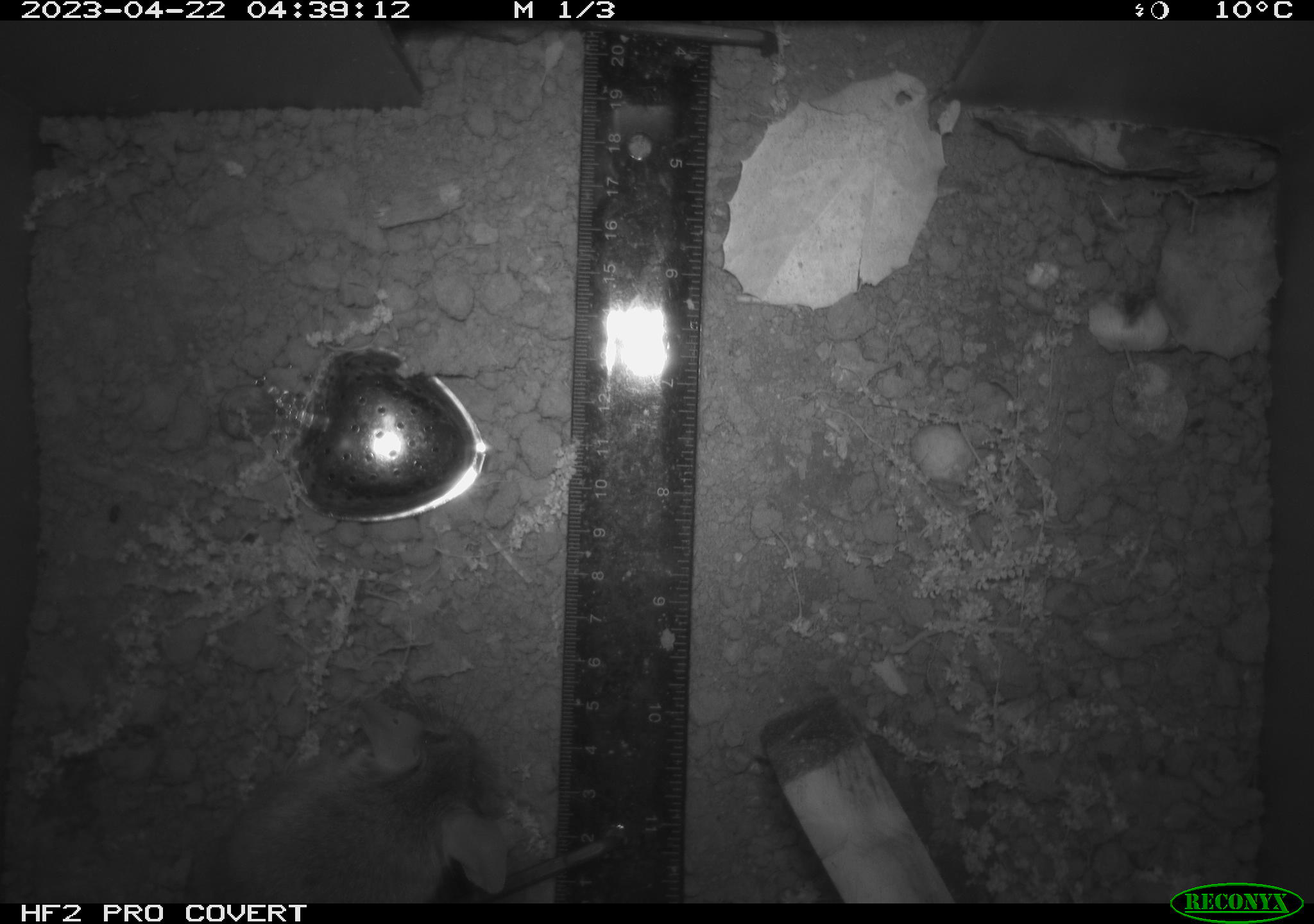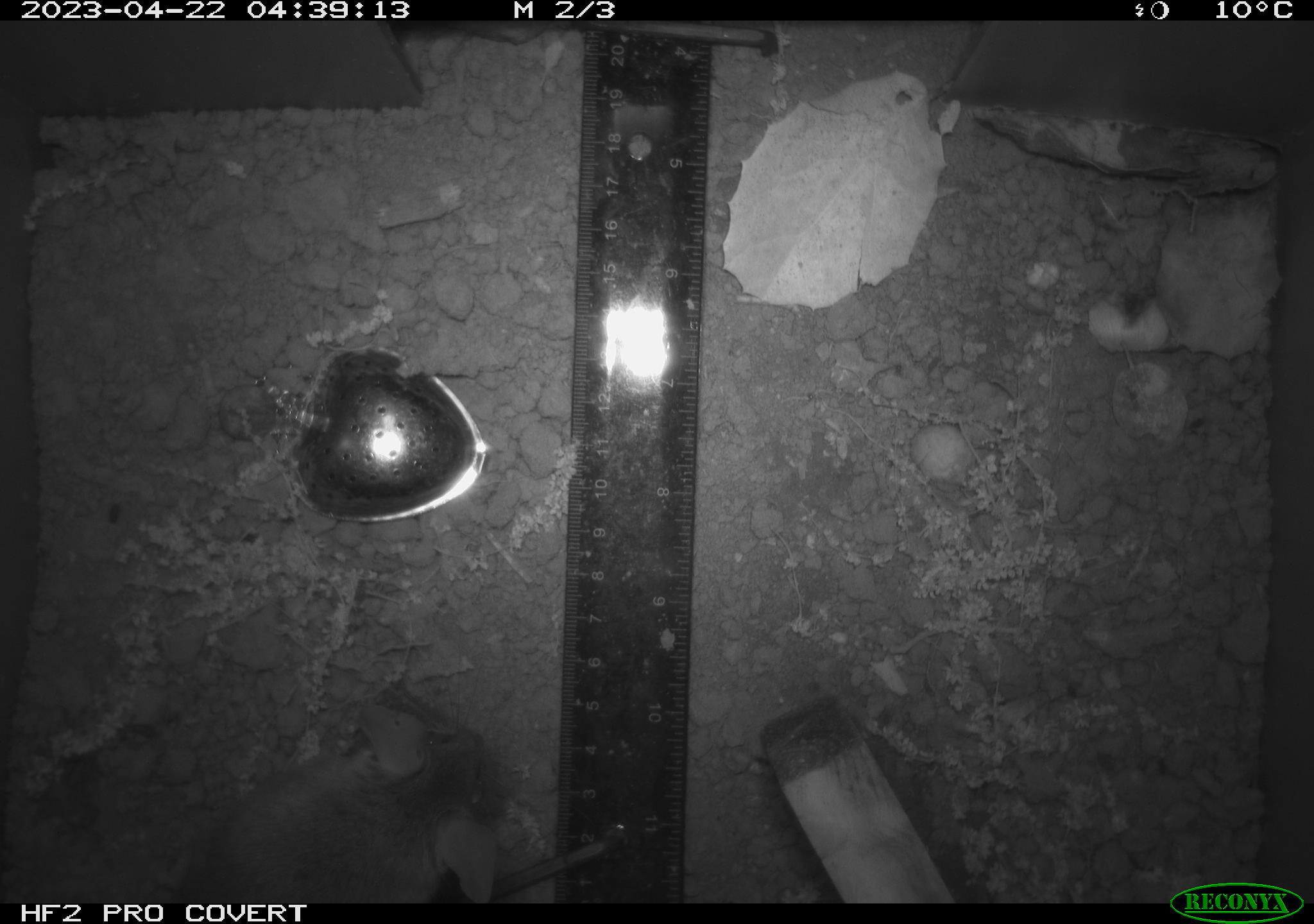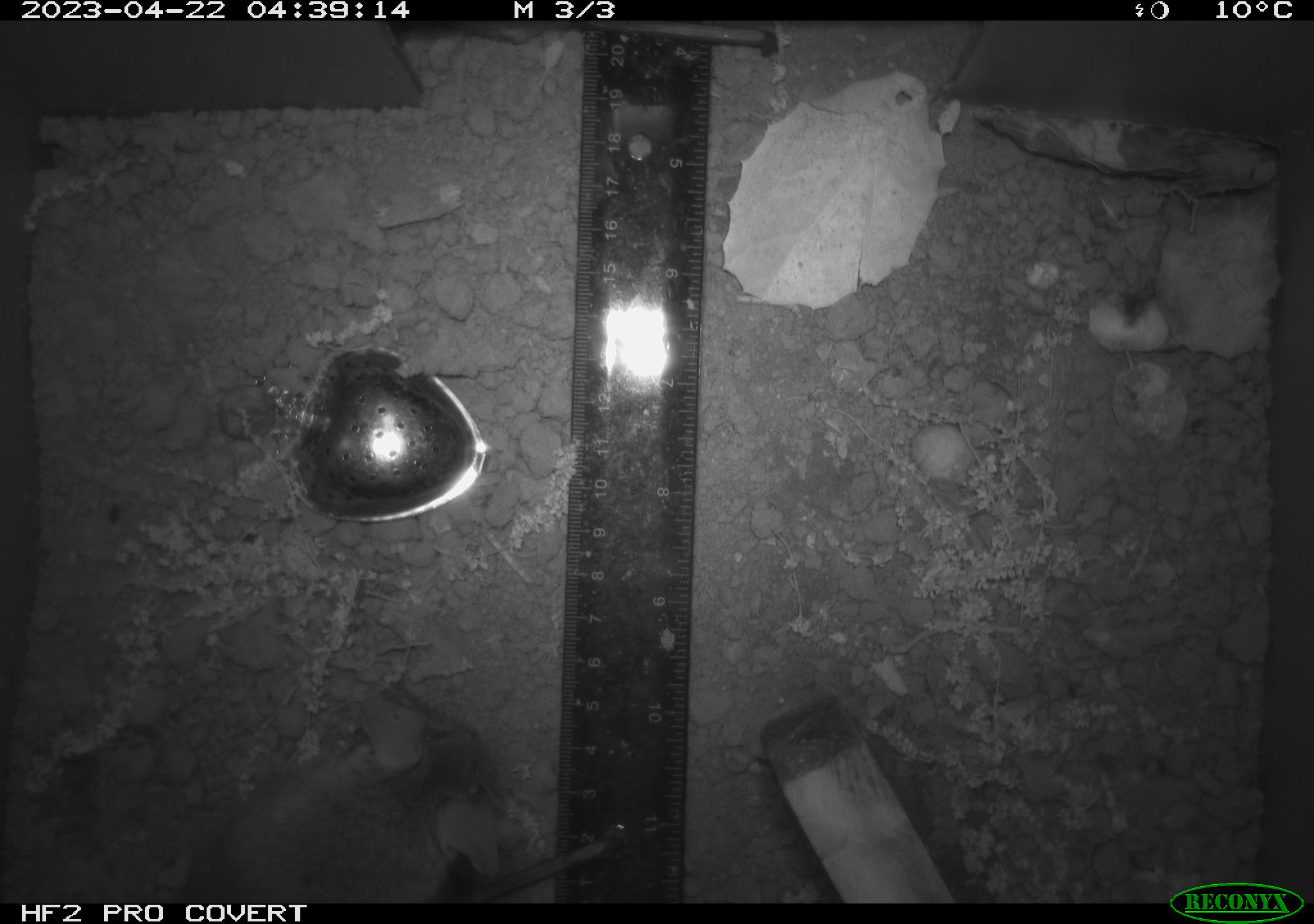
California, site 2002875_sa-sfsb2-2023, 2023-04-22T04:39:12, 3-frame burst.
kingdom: Animalia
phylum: Chordata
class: Mammalia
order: Rodentia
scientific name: Rodentia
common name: mouse species